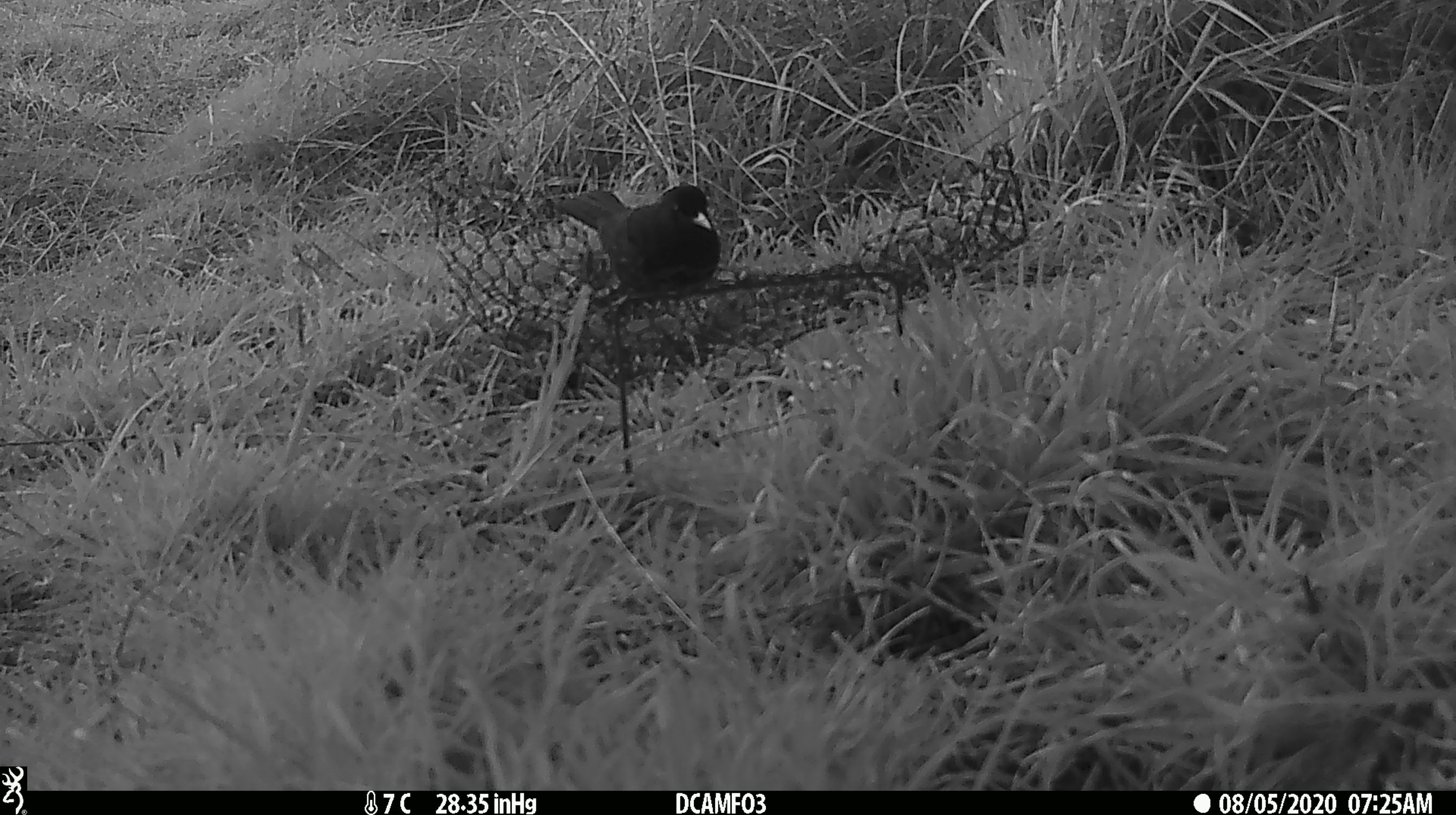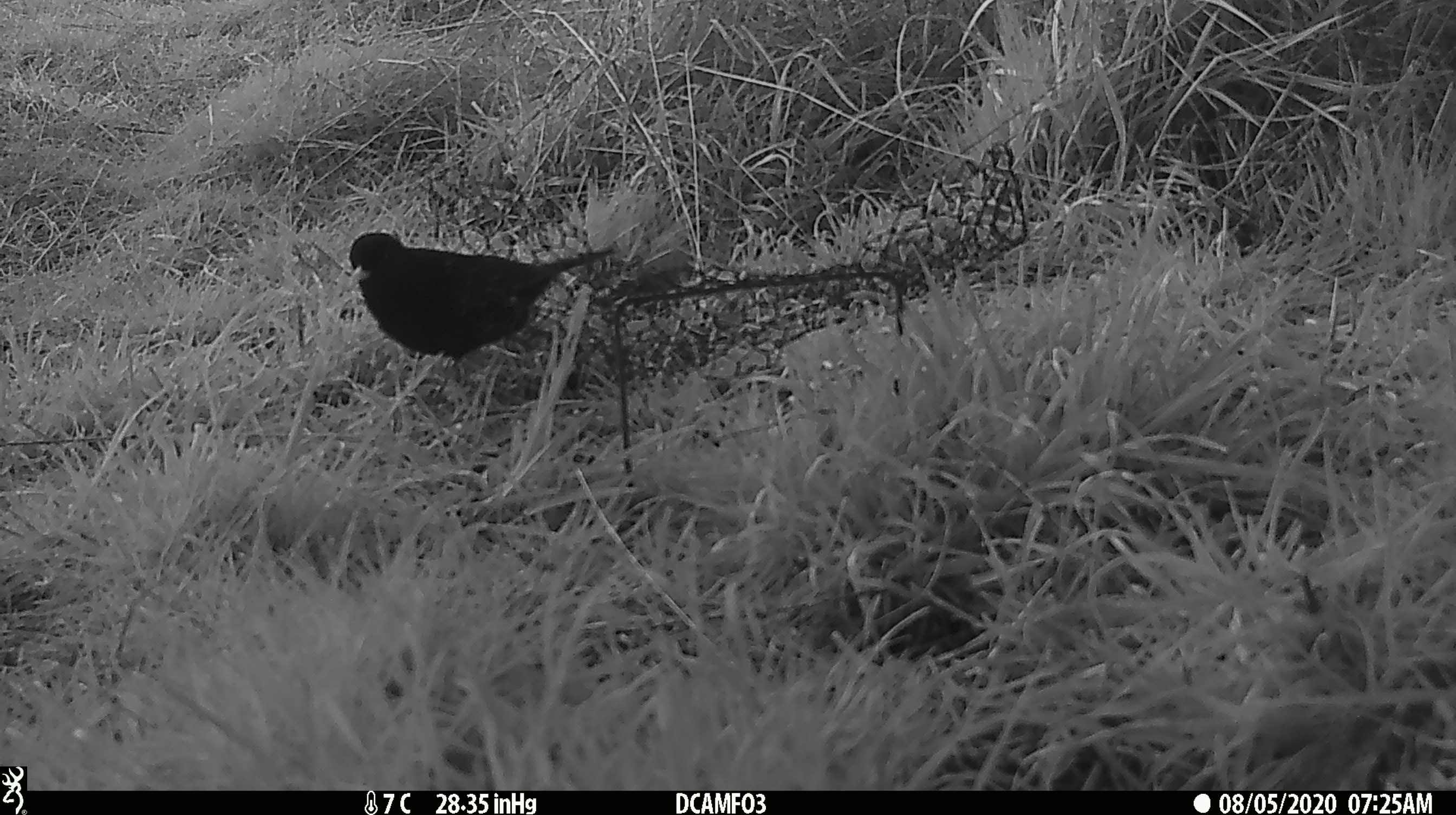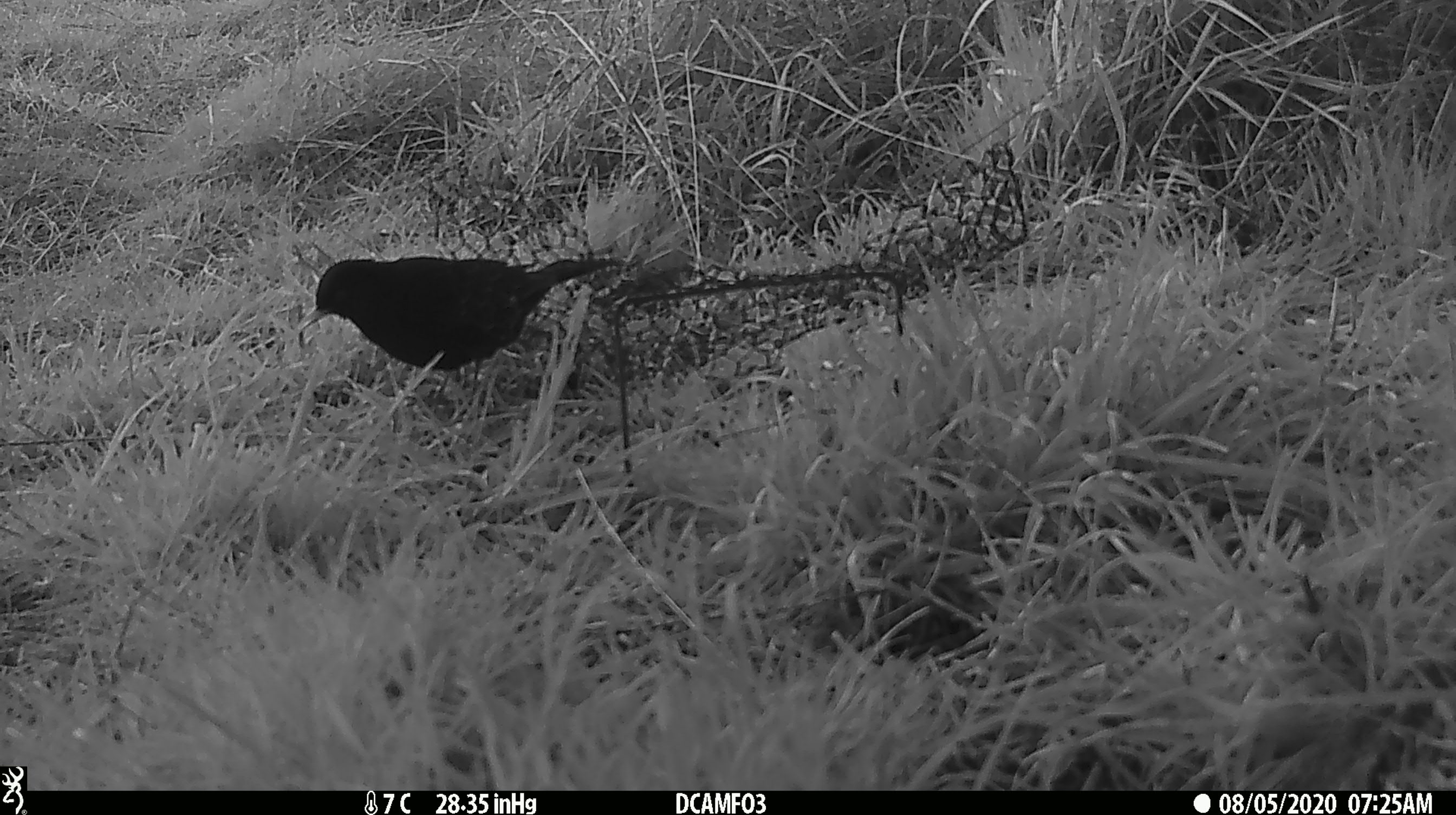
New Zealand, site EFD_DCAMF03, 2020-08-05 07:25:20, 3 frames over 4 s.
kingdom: Animalia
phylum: Chordata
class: Aves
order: Passeriformes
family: Turdidae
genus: Turdus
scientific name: Turdus merula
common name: eurasian blackbird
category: blackbird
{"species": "blackbird (eurasian blackbird) (Turdus merula)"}